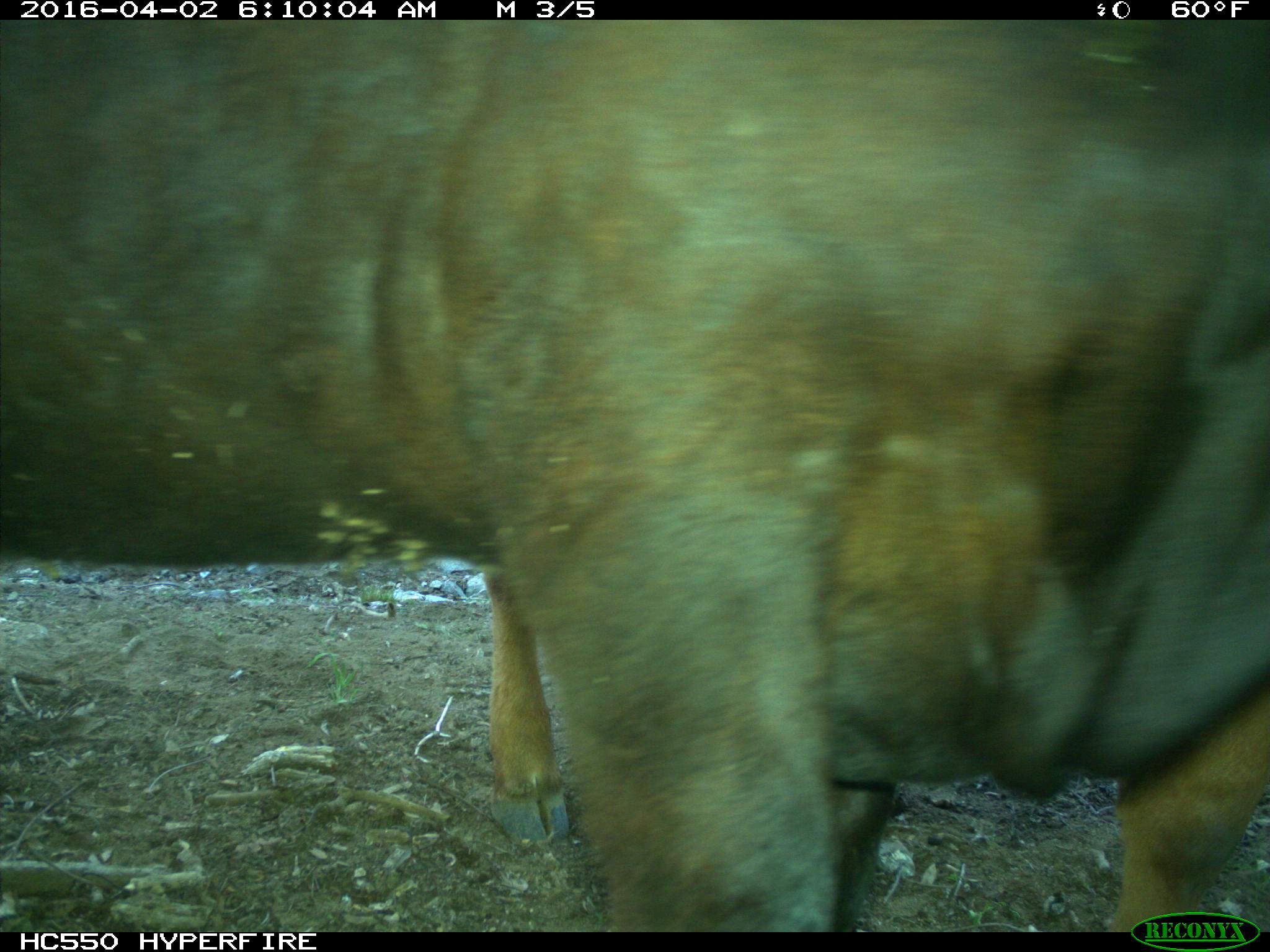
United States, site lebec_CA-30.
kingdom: Animalia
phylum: Chordata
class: Mammalia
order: Artiodactyla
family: Bovidae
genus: Bos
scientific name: Bos taurus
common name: domestic cow